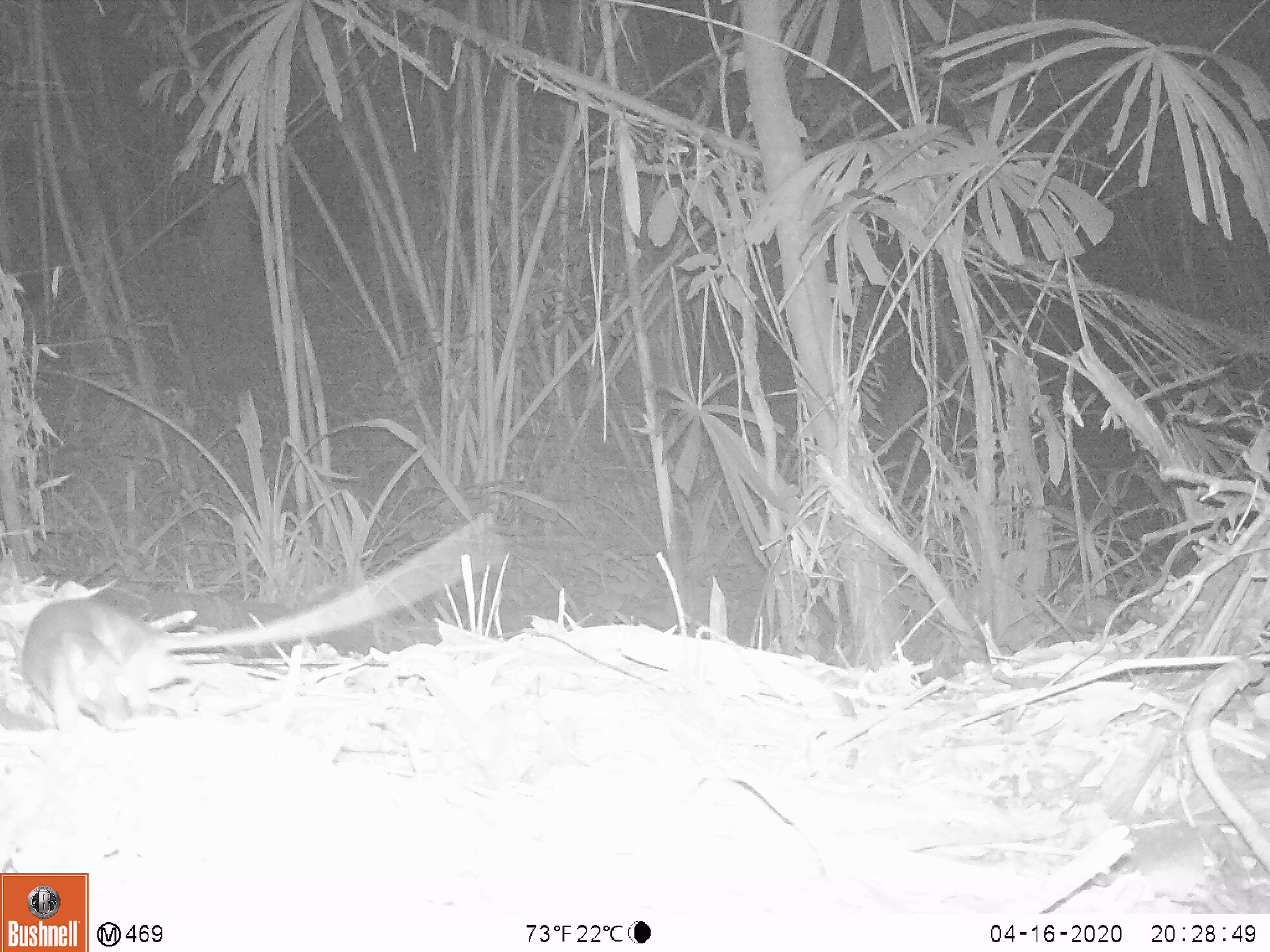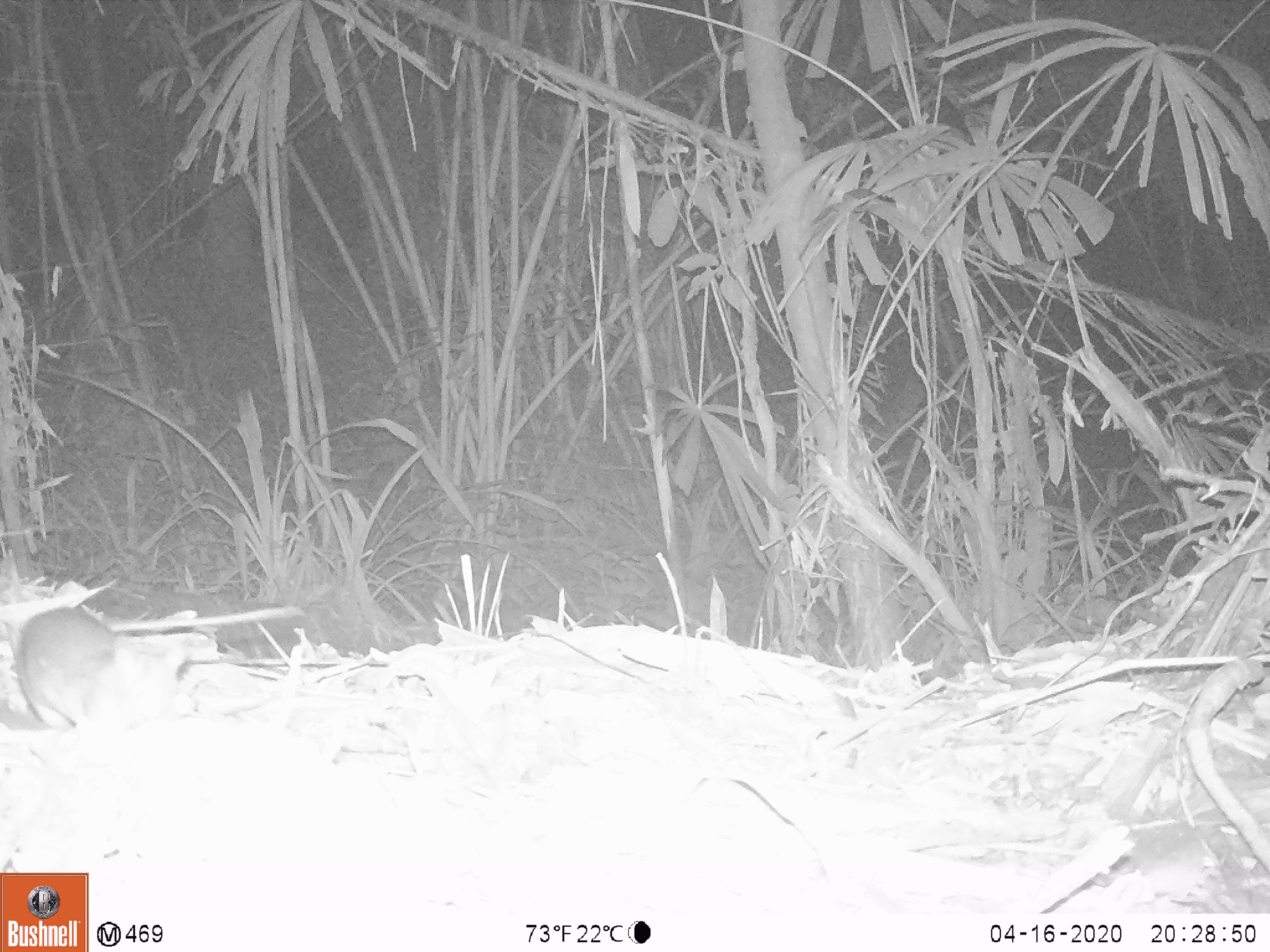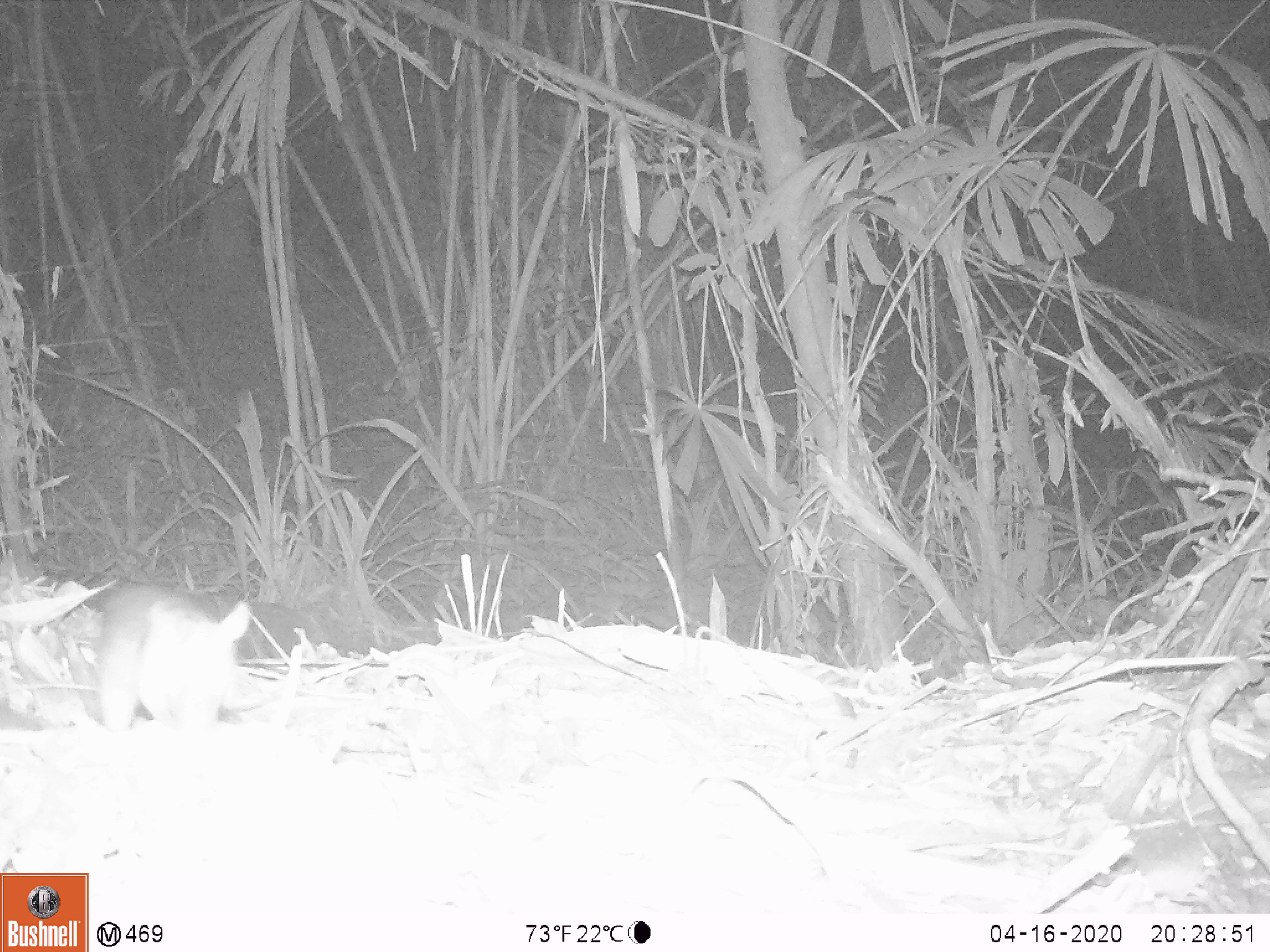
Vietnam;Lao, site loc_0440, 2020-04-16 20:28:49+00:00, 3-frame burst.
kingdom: Animalia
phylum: Chordata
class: Mammalia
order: Rodentia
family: Muridae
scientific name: Muridae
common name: old-world mice and rats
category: unidentified murid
Unidentified murid (old-world mice and rats) (Muridae). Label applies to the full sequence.